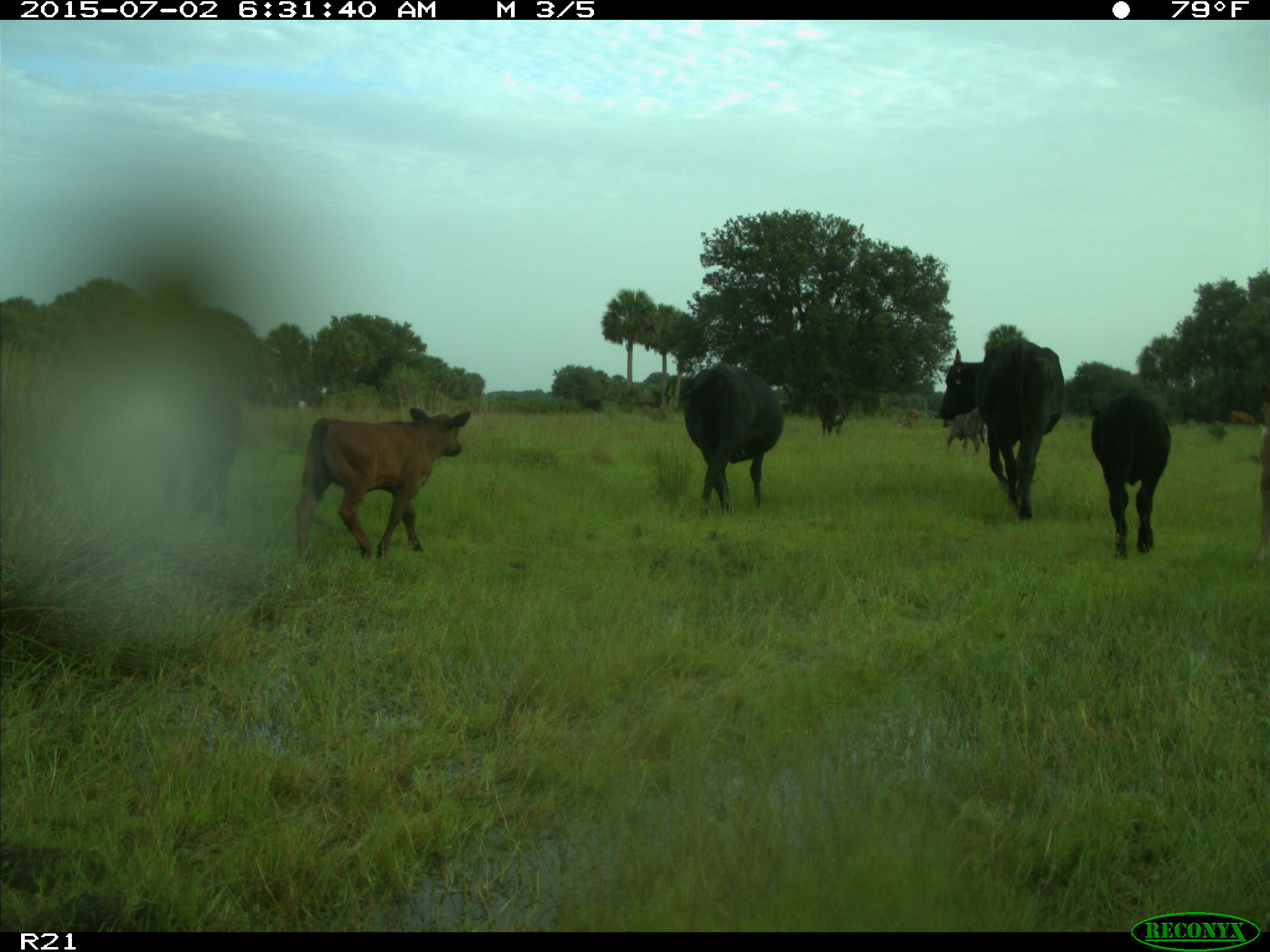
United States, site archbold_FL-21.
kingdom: Animalia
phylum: Chordata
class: Mammalia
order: Artiodactyla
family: Bovidae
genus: Bos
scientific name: Bos taurus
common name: domestic cow